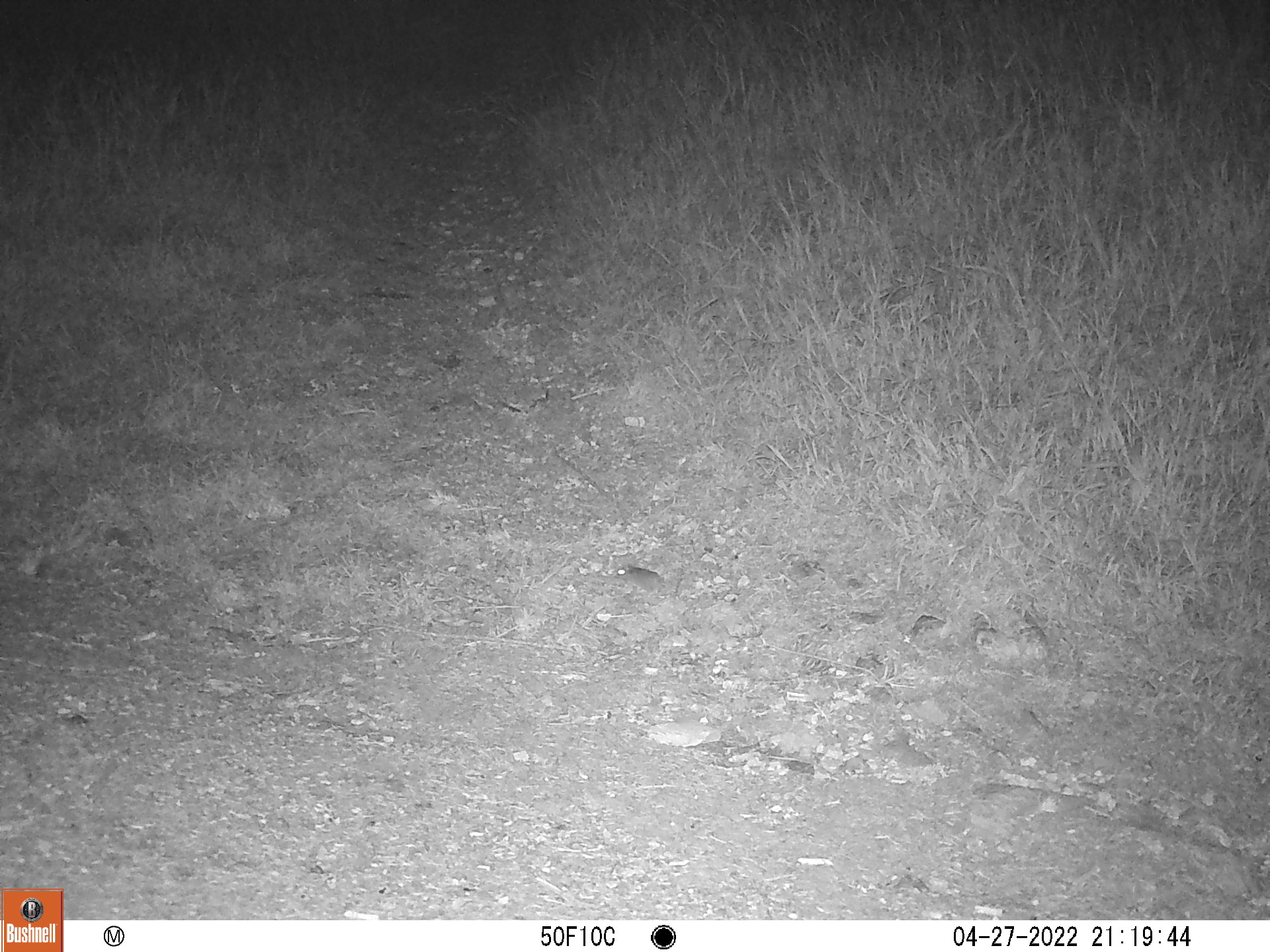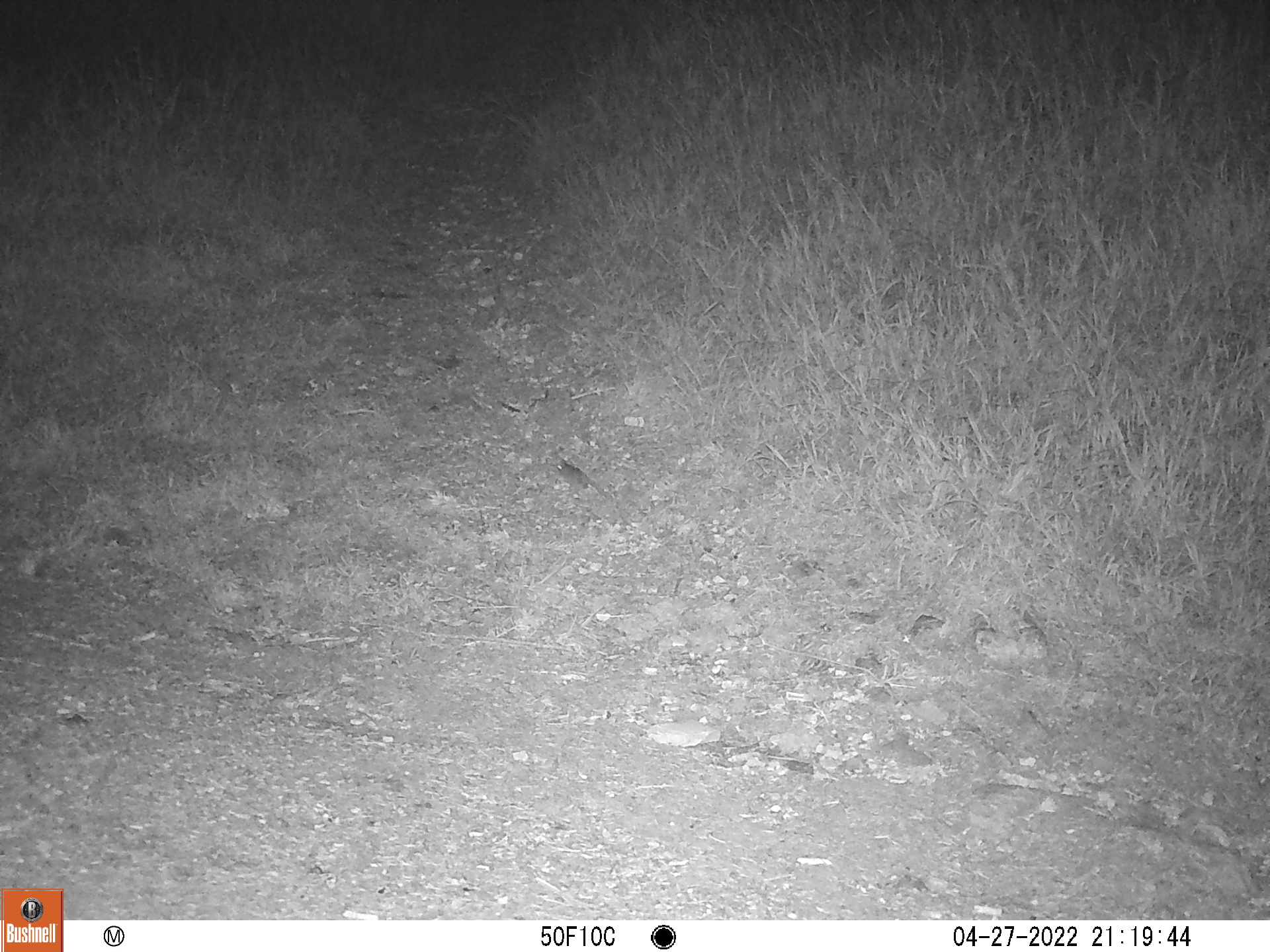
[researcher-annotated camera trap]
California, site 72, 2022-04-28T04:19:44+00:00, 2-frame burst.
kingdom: Animalia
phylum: Chordata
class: Mammalia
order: Rodentia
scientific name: Rodentia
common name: mouse or rat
Mouse or rat (Rodentia).